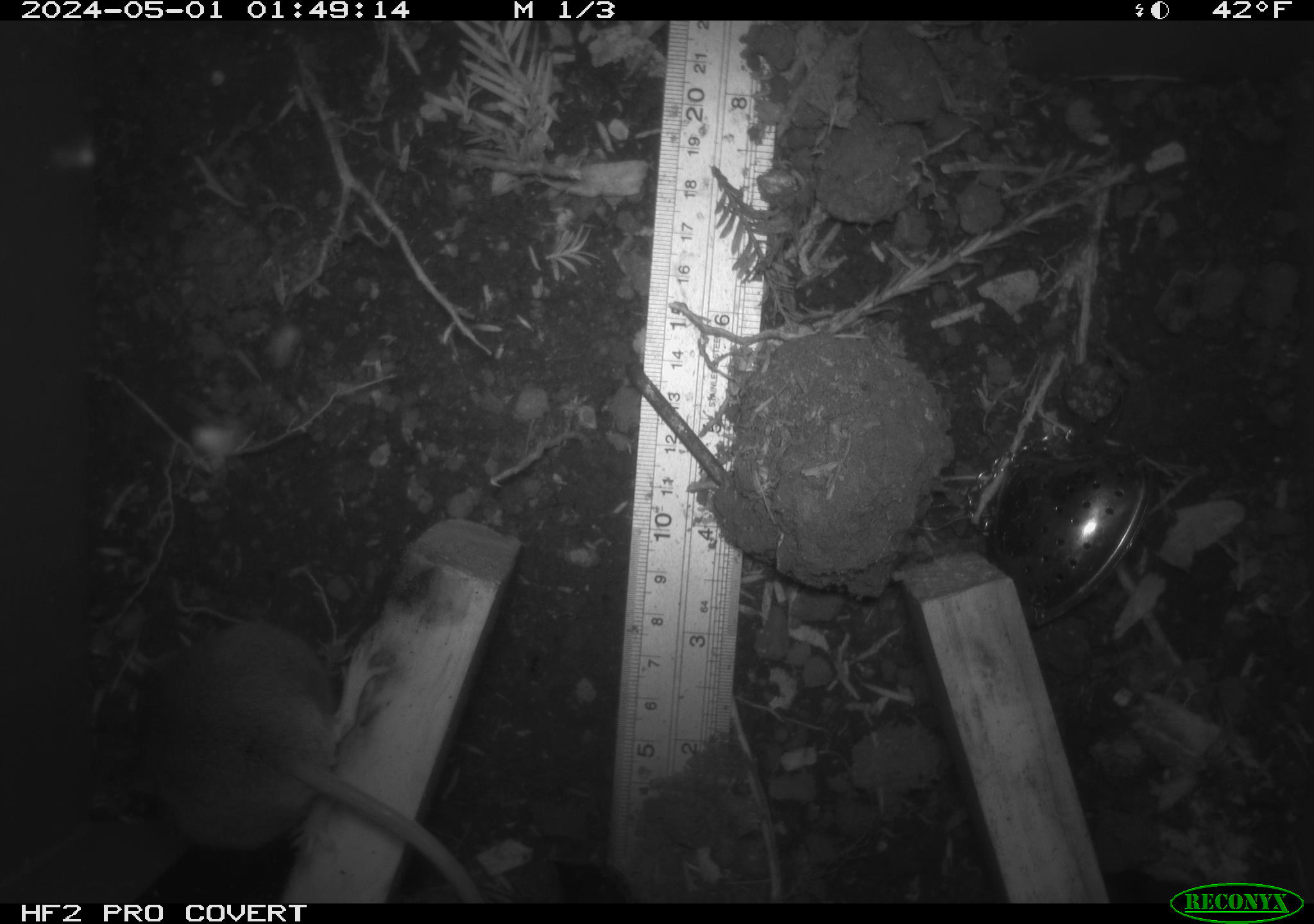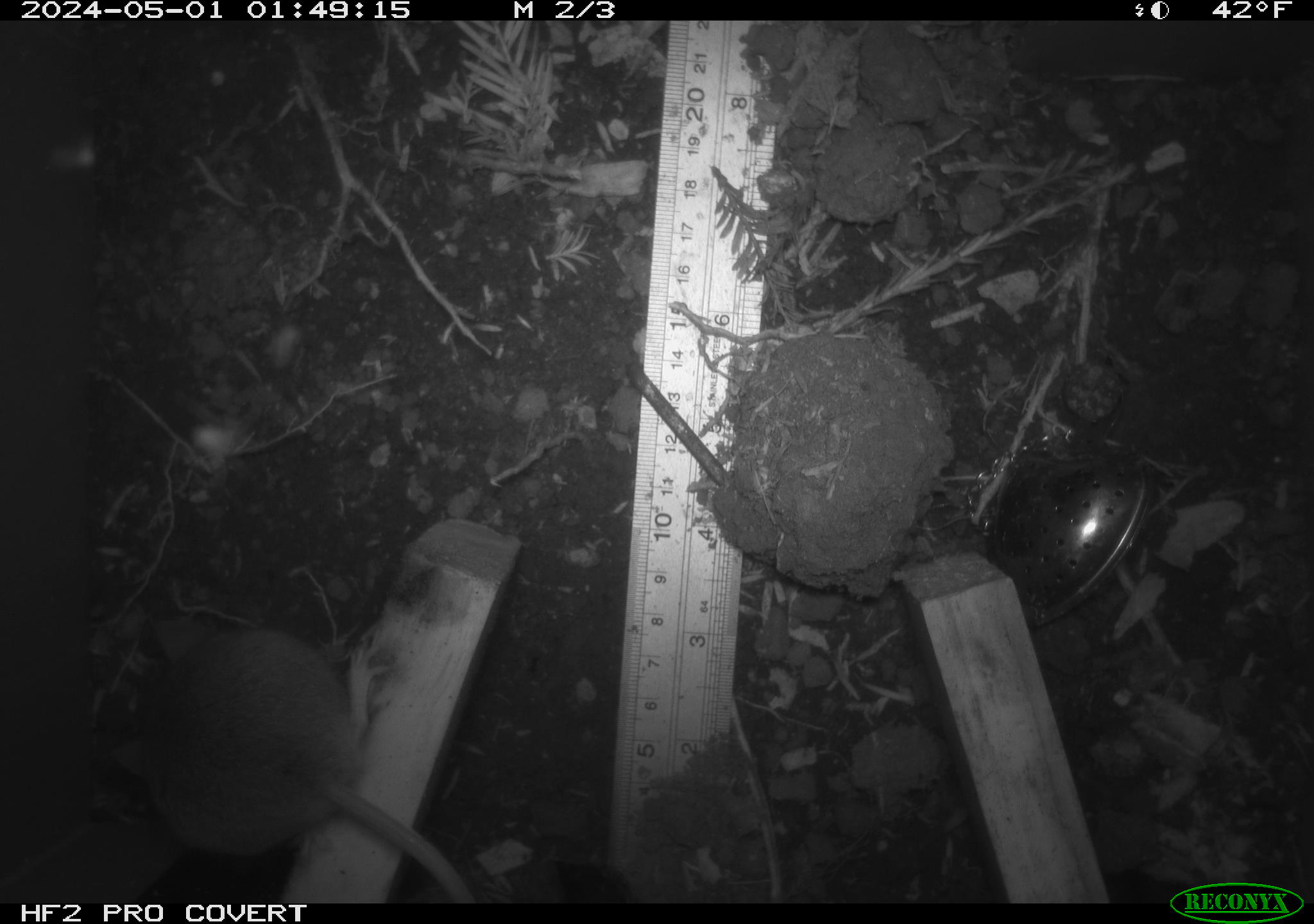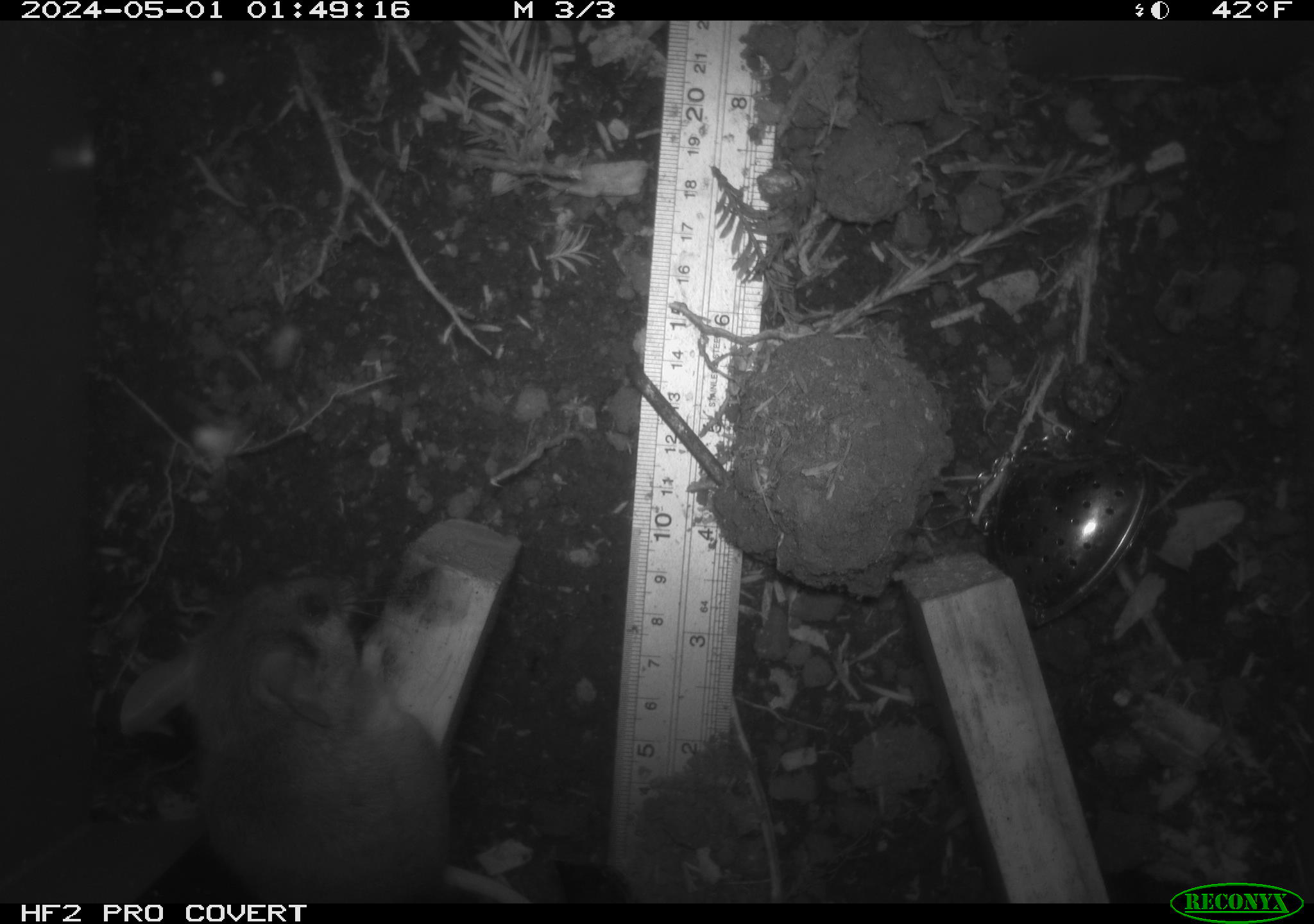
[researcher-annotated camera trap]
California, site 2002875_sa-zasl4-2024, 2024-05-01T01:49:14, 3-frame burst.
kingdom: Animalia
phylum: Chordata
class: Mammalia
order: Rodentia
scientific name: Rodentia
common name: rodent